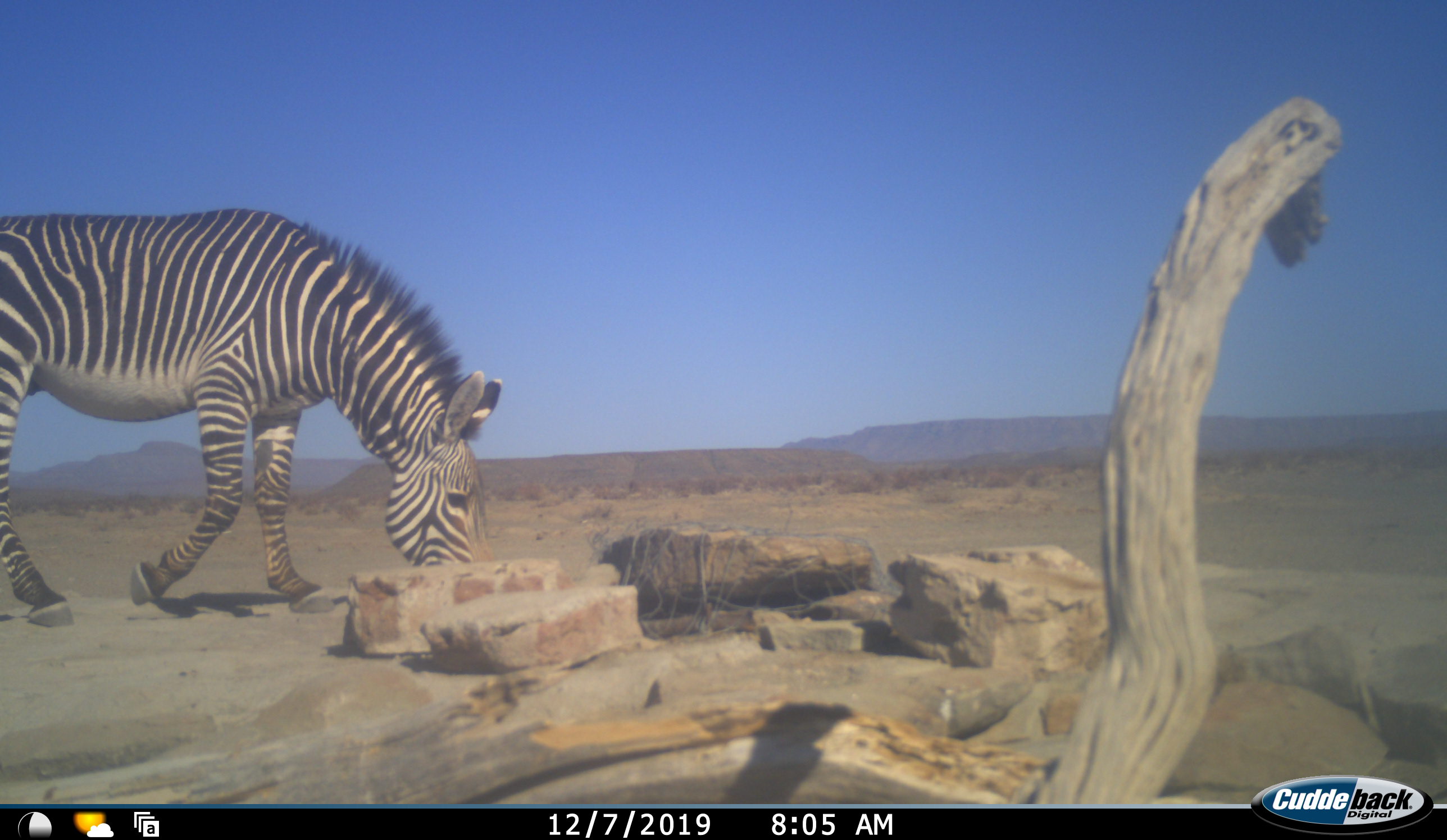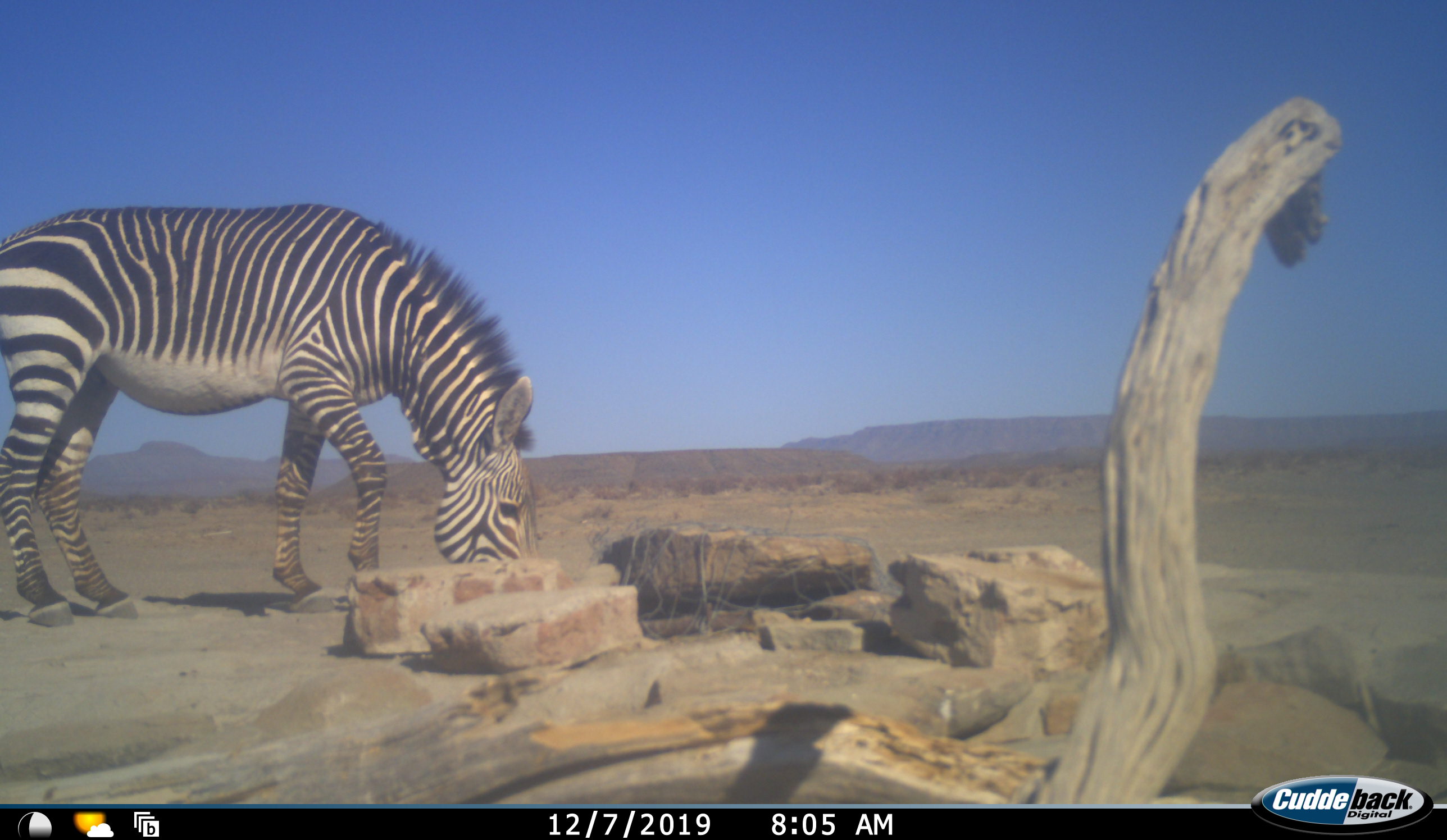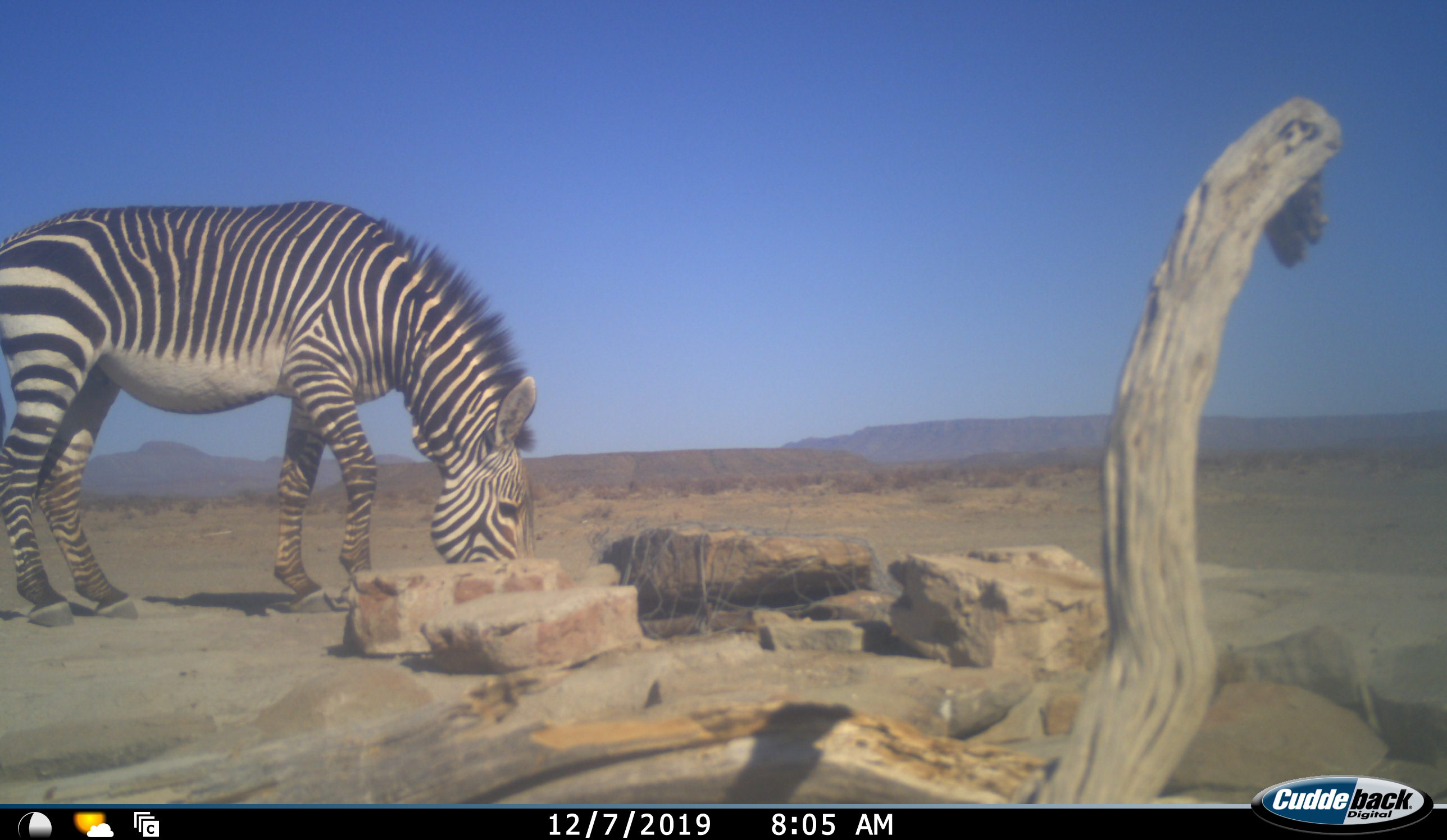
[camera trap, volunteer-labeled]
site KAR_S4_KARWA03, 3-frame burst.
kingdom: Animalia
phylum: Chordata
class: Mammalia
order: Perissodactyla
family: Equidae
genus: Equus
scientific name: Equus zebra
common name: mountain zebra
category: zebramountain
Zebramountain (mountain zebra) (Equus zebra), count 1. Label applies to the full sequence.